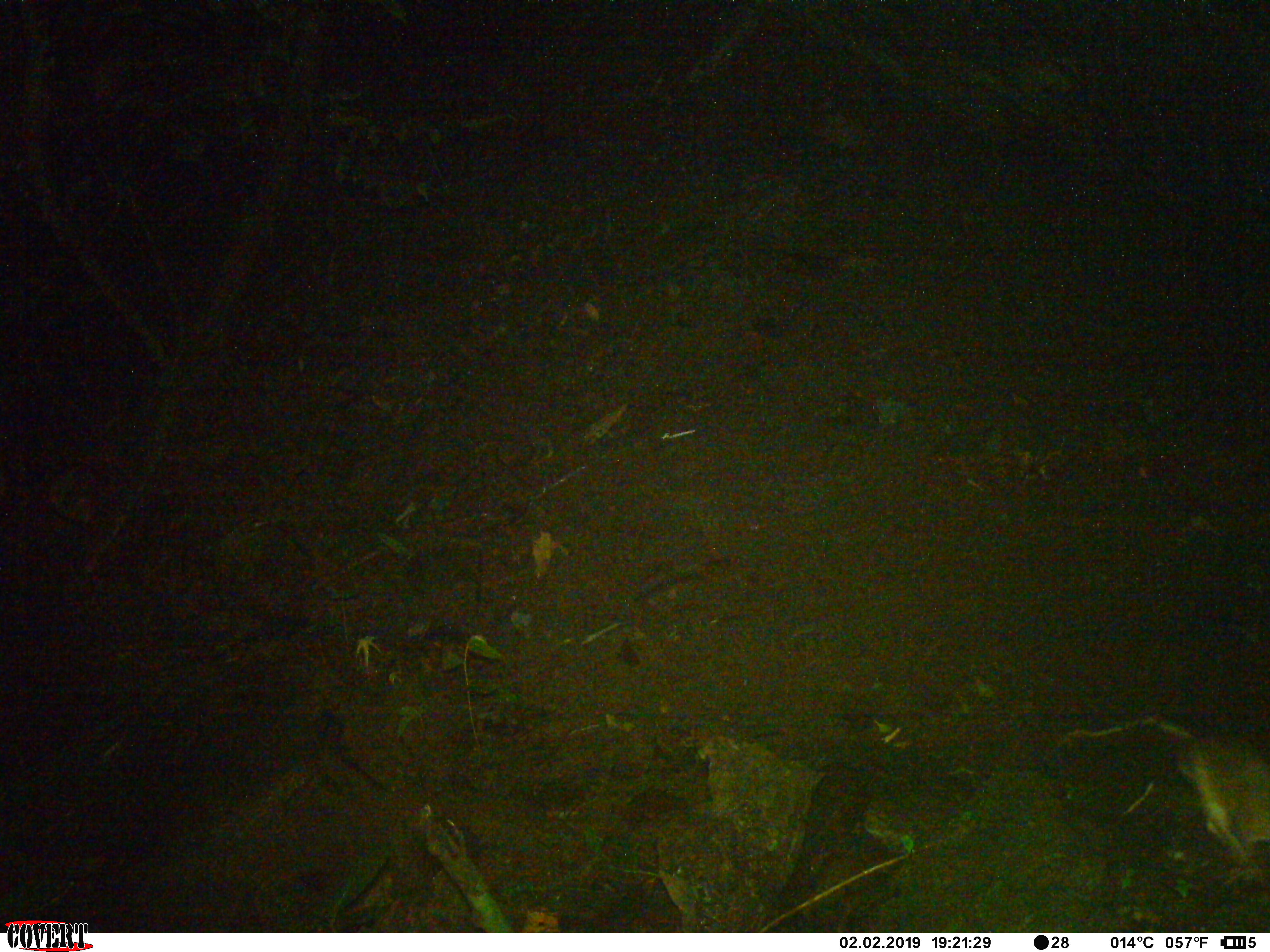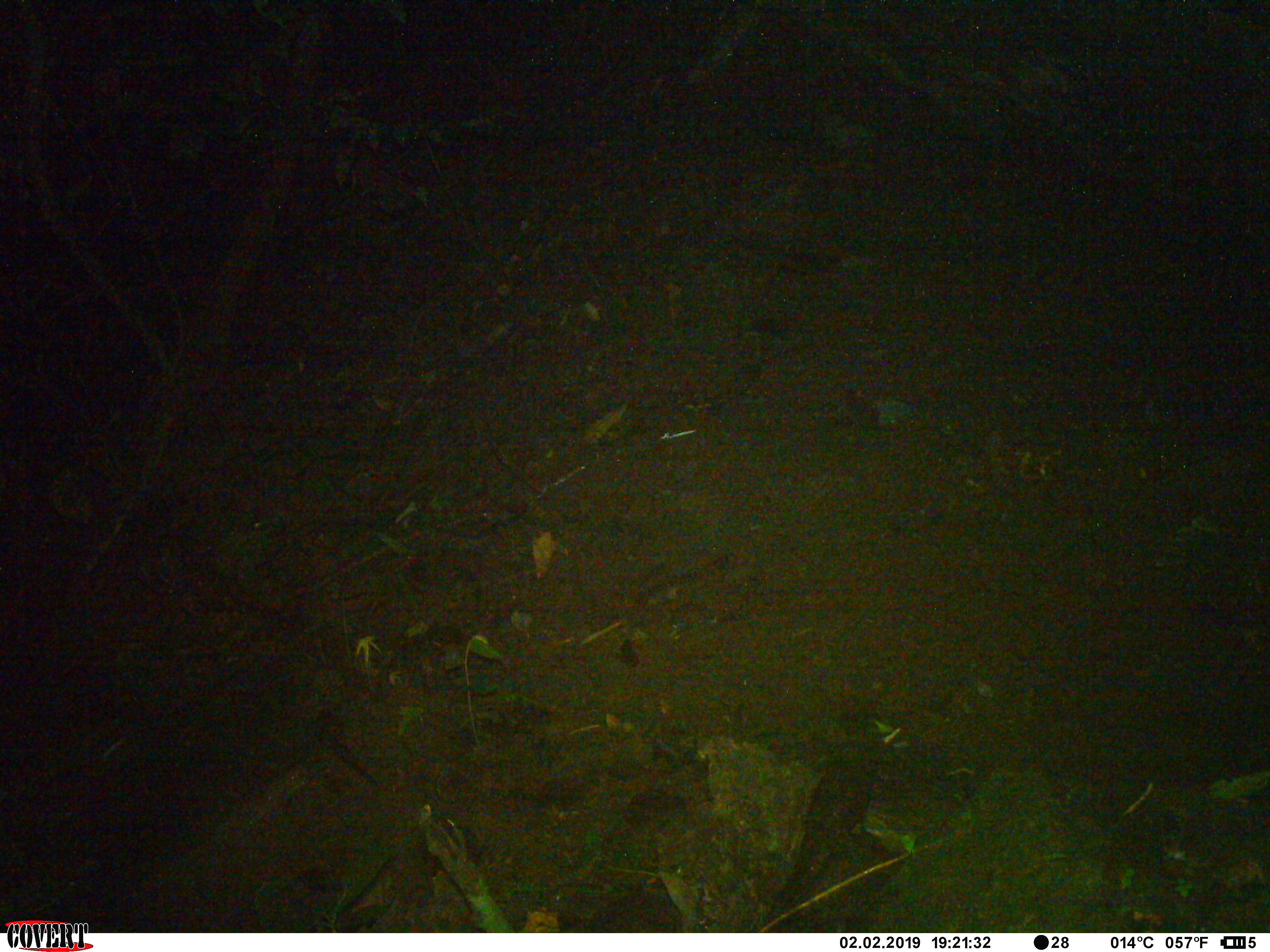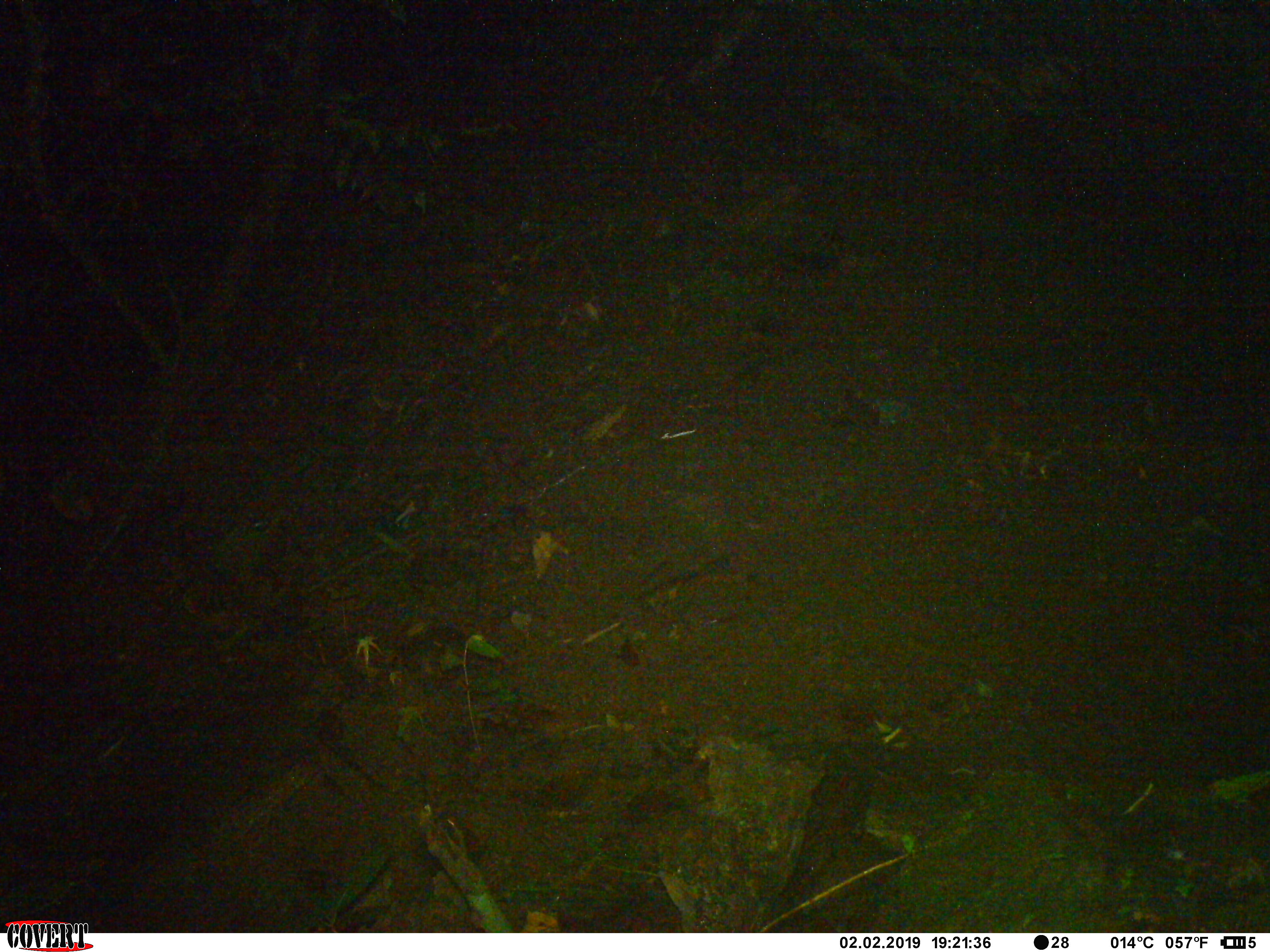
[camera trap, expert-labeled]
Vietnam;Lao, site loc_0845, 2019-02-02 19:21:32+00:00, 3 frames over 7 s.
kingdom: Animalia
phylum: Chordata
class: Mammalia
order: Rodentia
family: Muridae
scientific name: Muridae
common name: old-world mice and rats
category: unidentified murid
Unidentified murid (old-world mice and rats) (Muridae). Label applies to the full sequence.